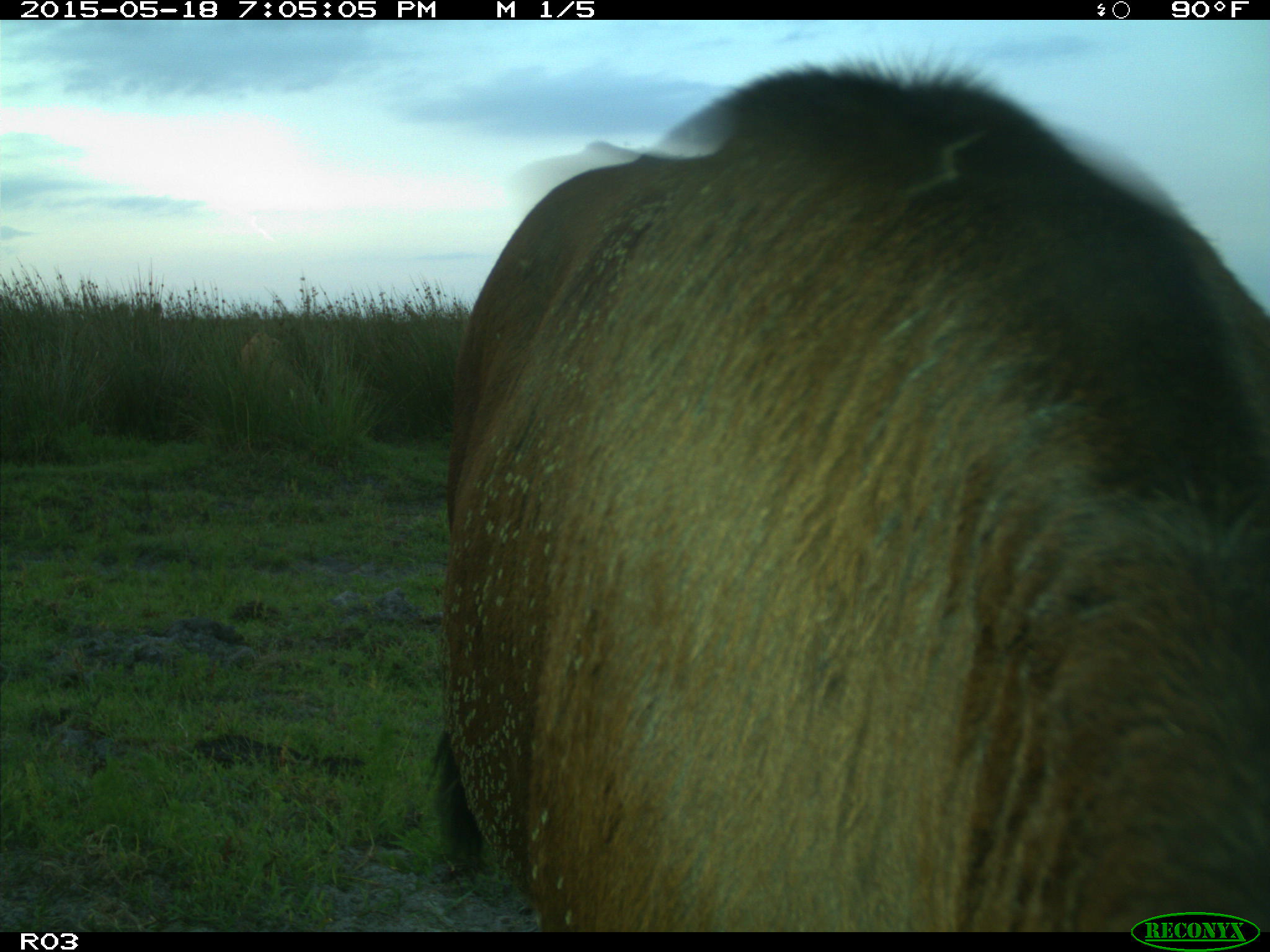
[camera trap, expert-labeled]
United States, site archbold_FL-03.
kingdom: Animalia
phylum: Chordata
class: Mammalia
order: Artiodactyla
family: Bovidae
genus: Bos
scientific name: Bos taurus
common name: domestic cow